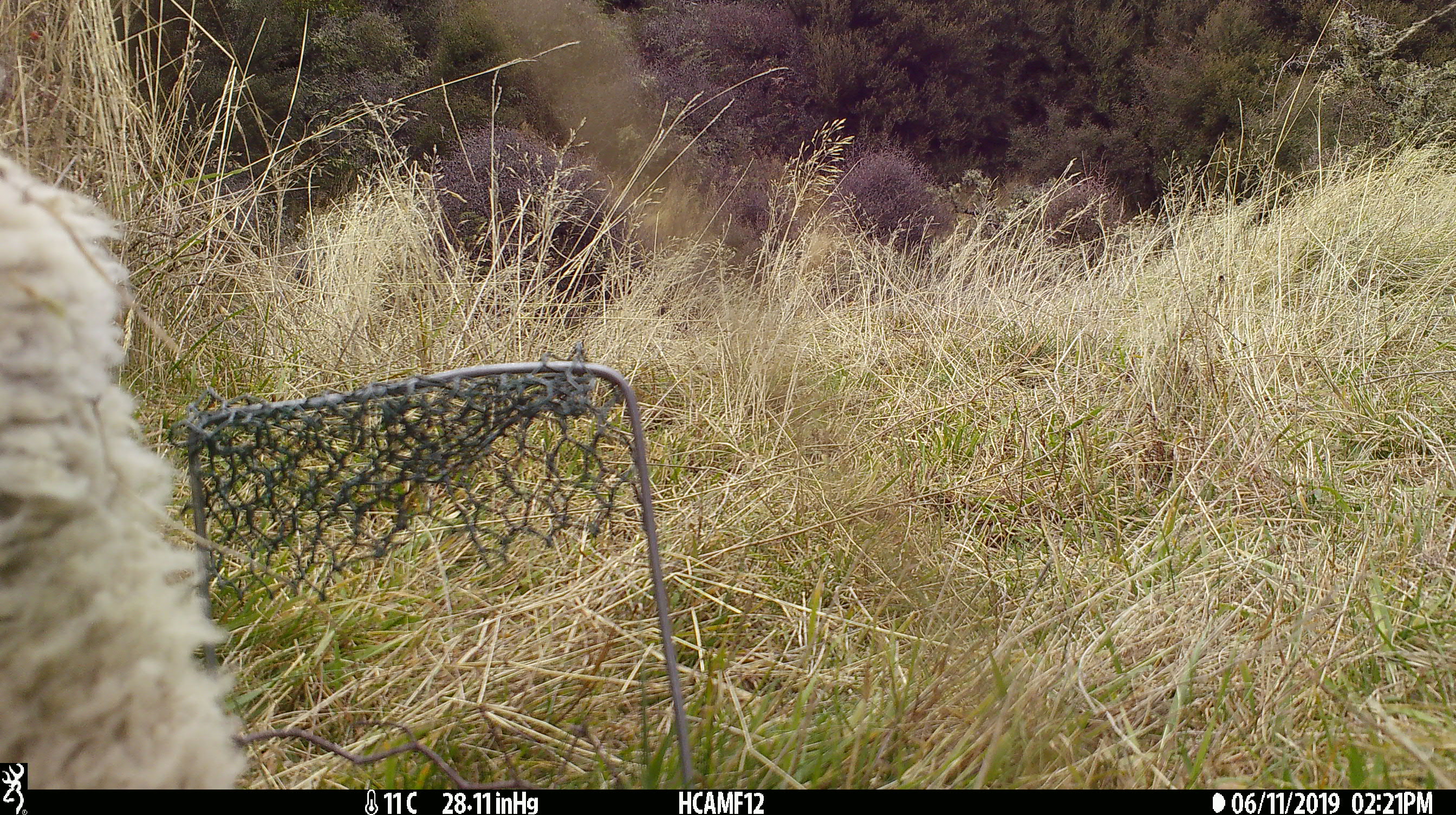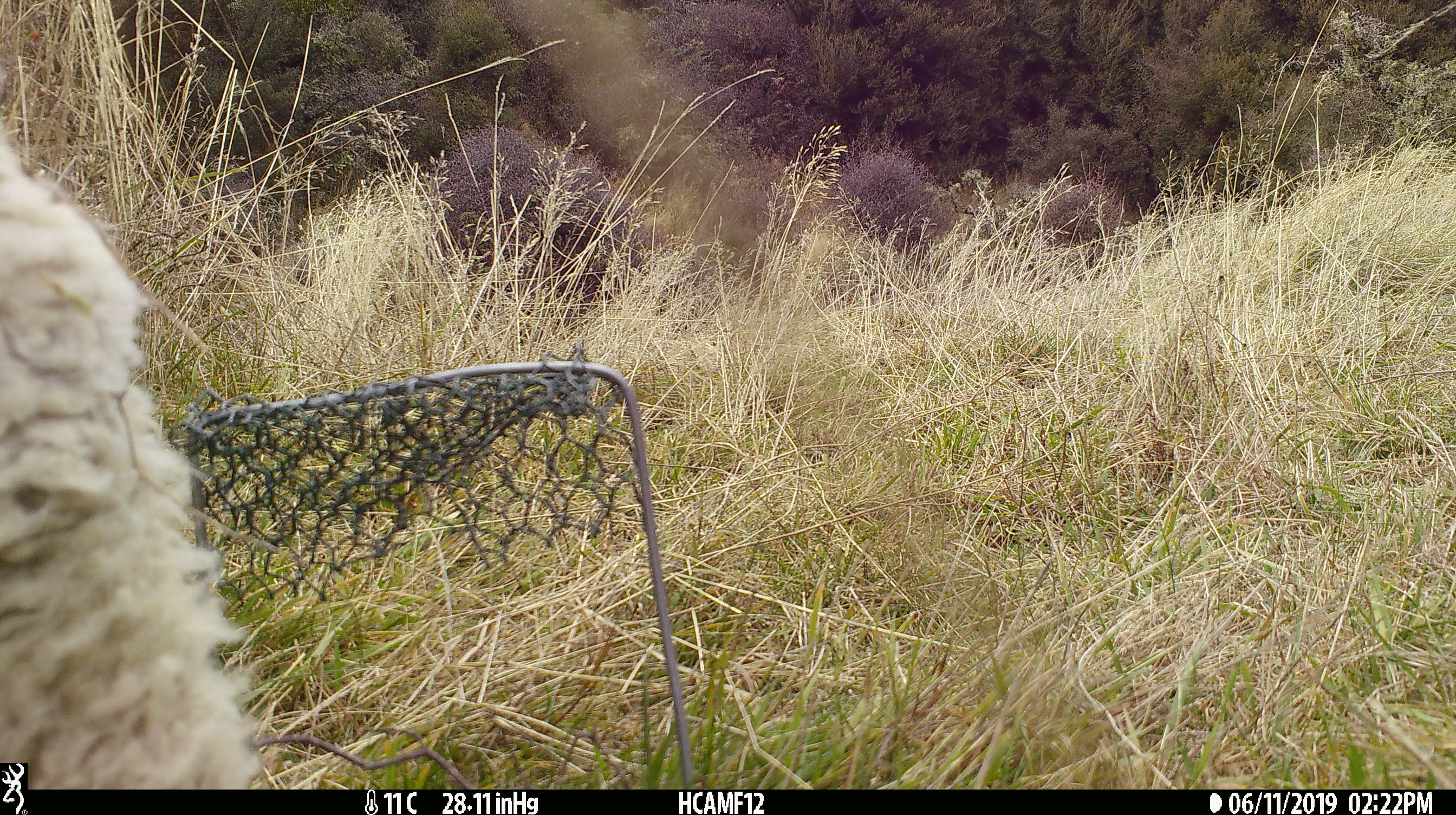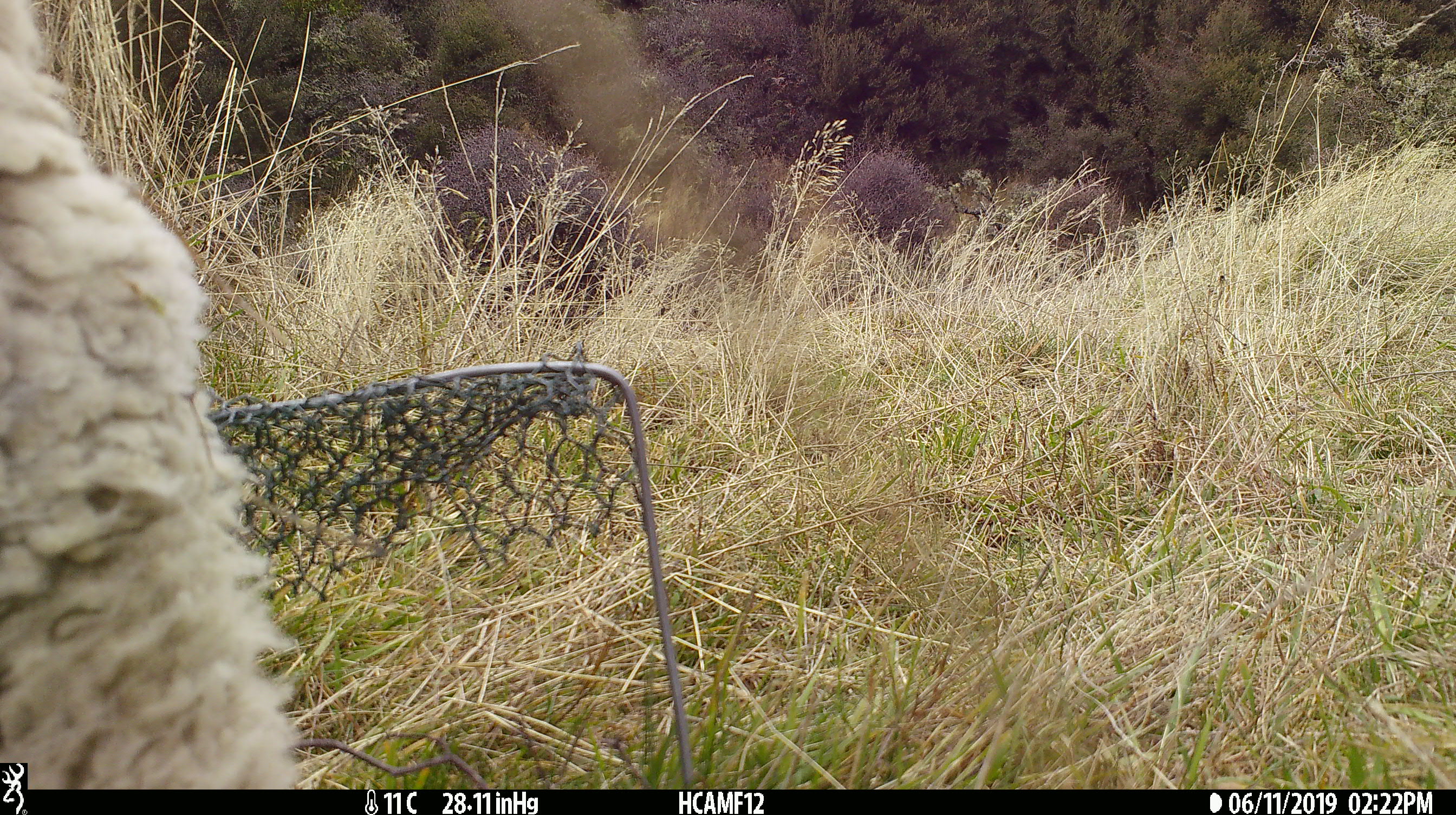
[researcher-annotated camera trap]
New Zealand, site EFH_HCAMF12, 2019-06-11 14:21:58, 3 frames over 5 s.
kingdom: Animalia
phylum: Chordata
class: Mammalia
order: Artiodactyla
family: Bovidae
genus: Ovis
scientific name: Ovis aries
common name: domestic sheep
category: sheep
Sheep (domestic sheep) (Ovis aries).